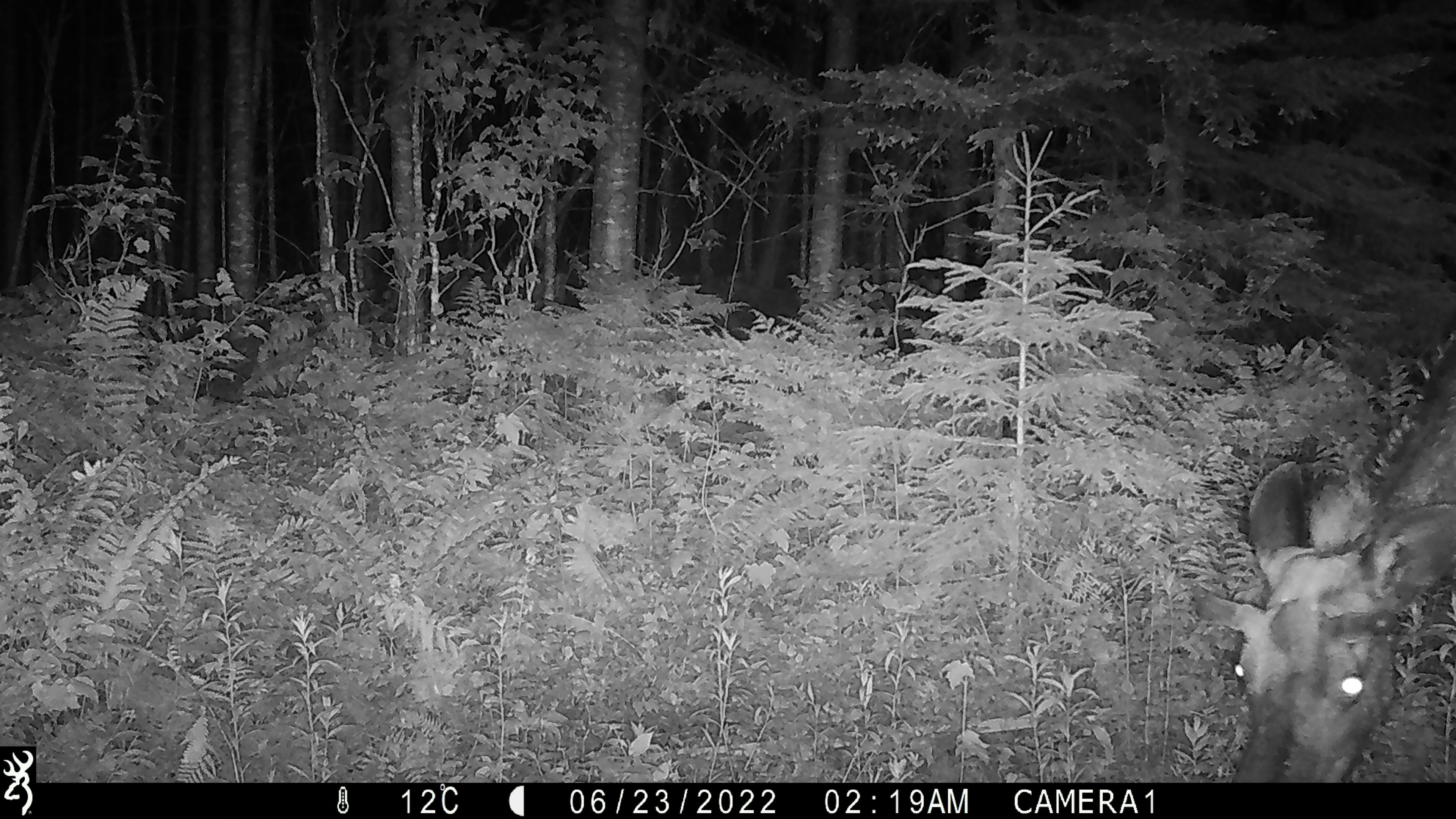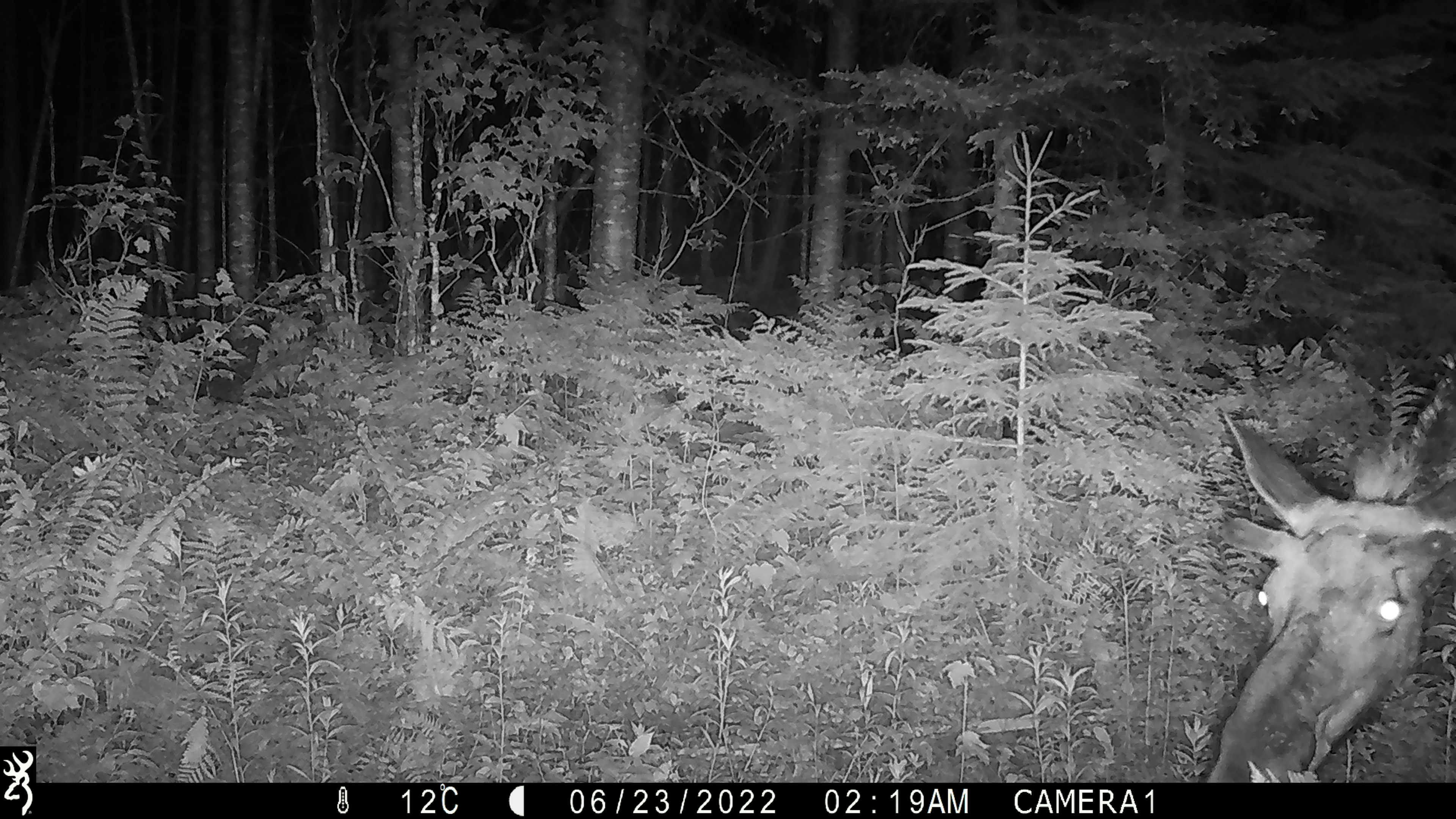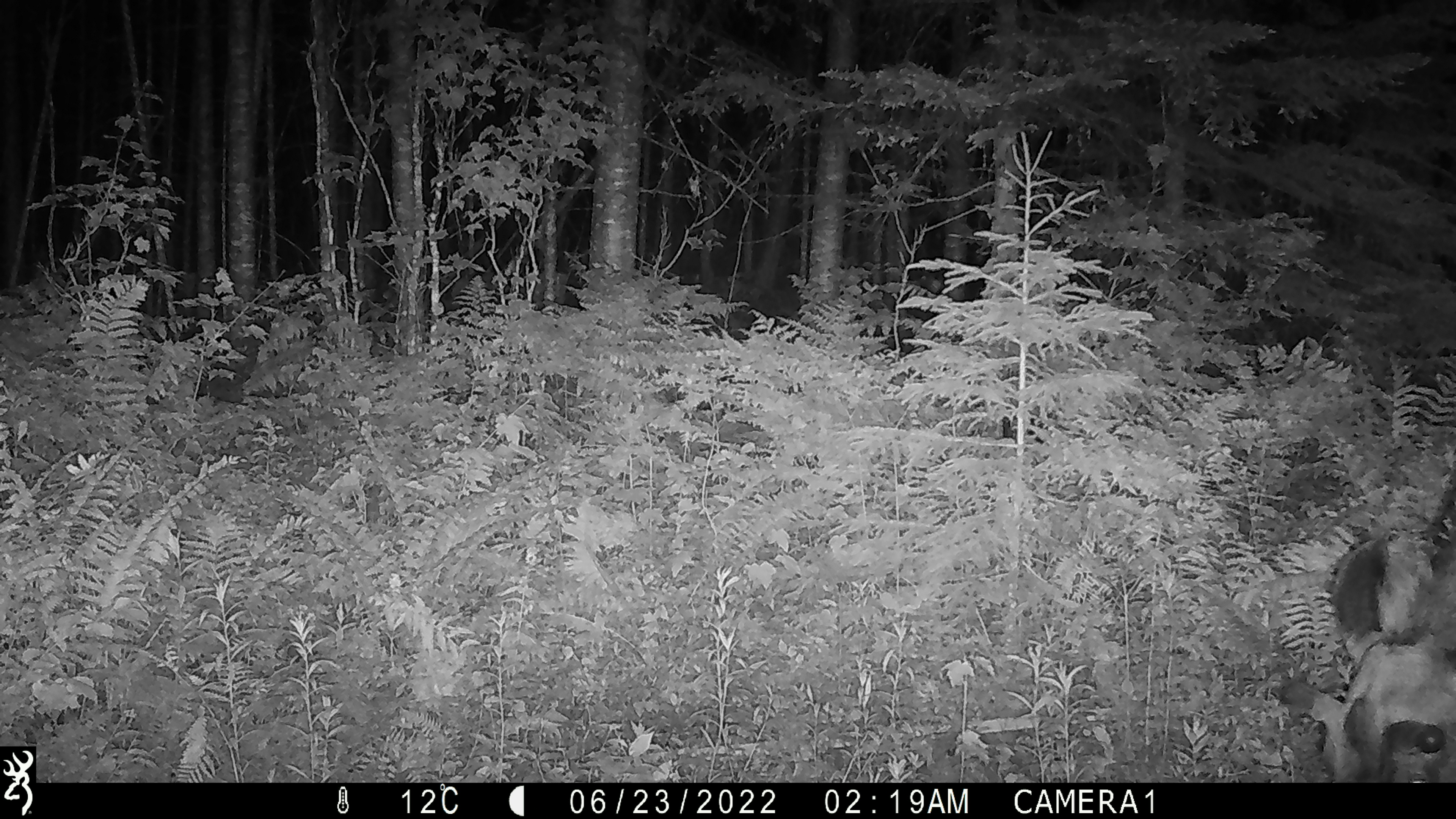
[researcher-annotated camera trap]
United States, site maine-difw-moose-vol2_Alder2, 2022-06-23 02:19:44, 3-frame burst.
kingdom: Animalia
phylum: Chordata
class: Mammalia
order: Artiodactyla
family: Cervidae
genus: Alces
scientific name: Alces alces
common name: moose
Moose (Alces alces).